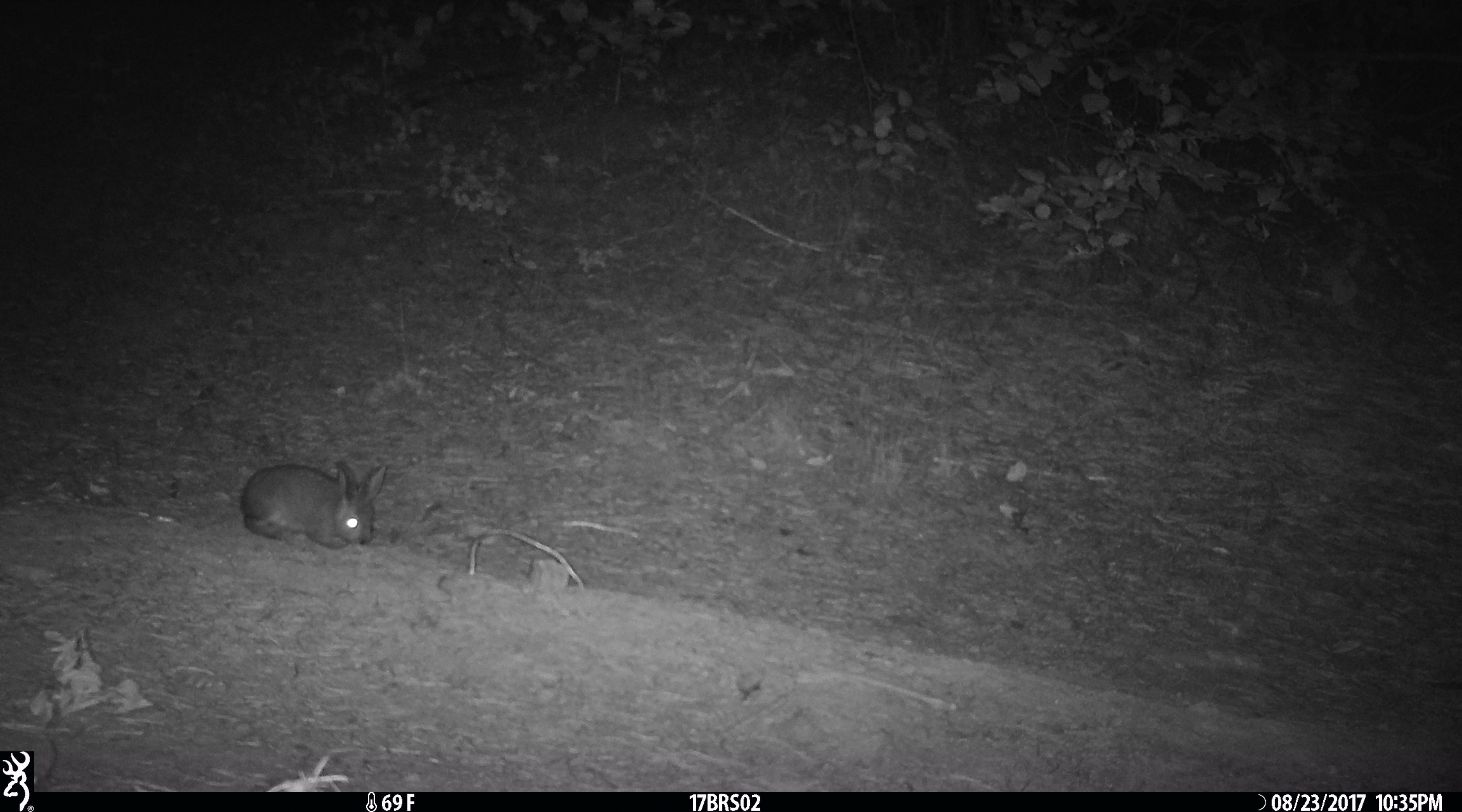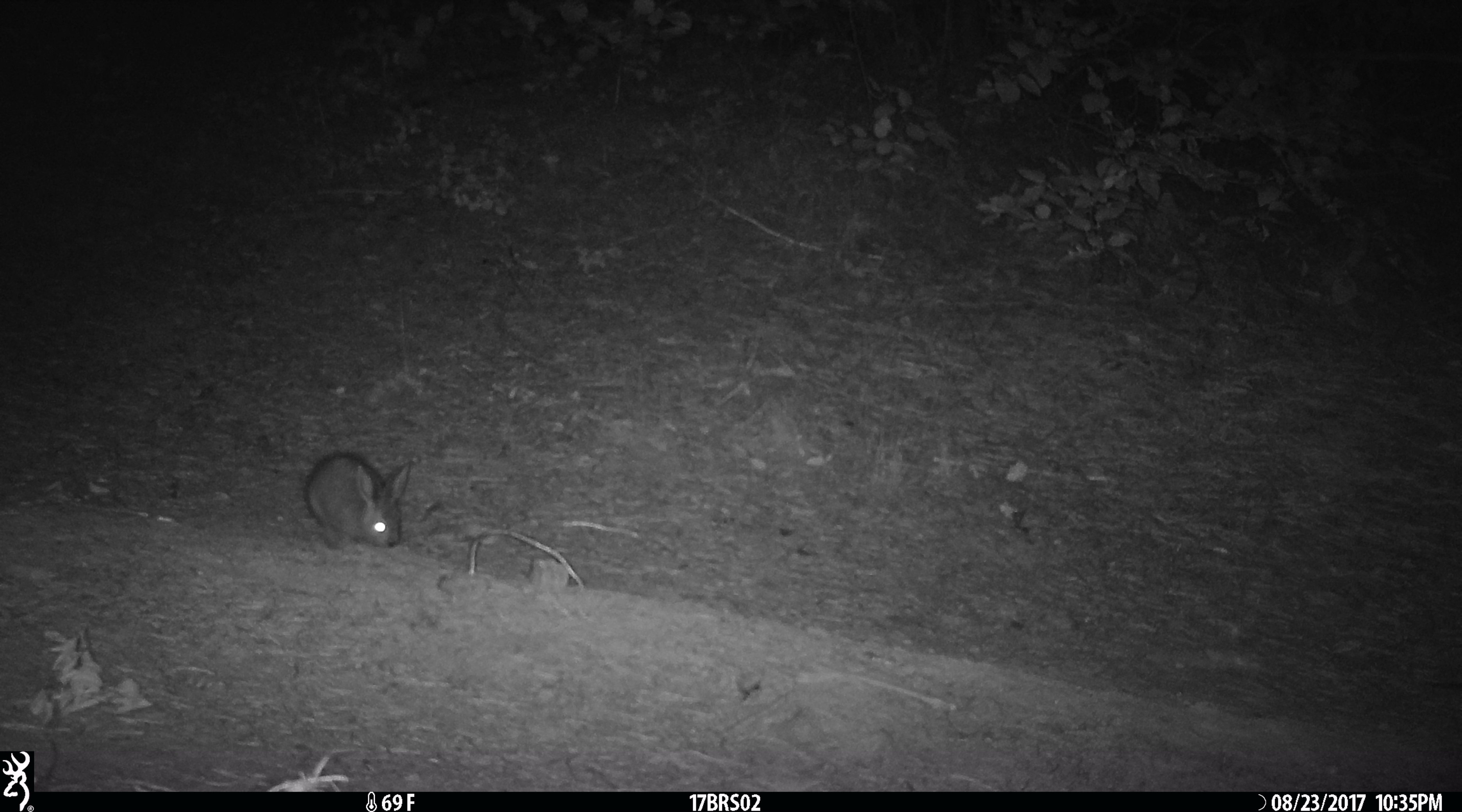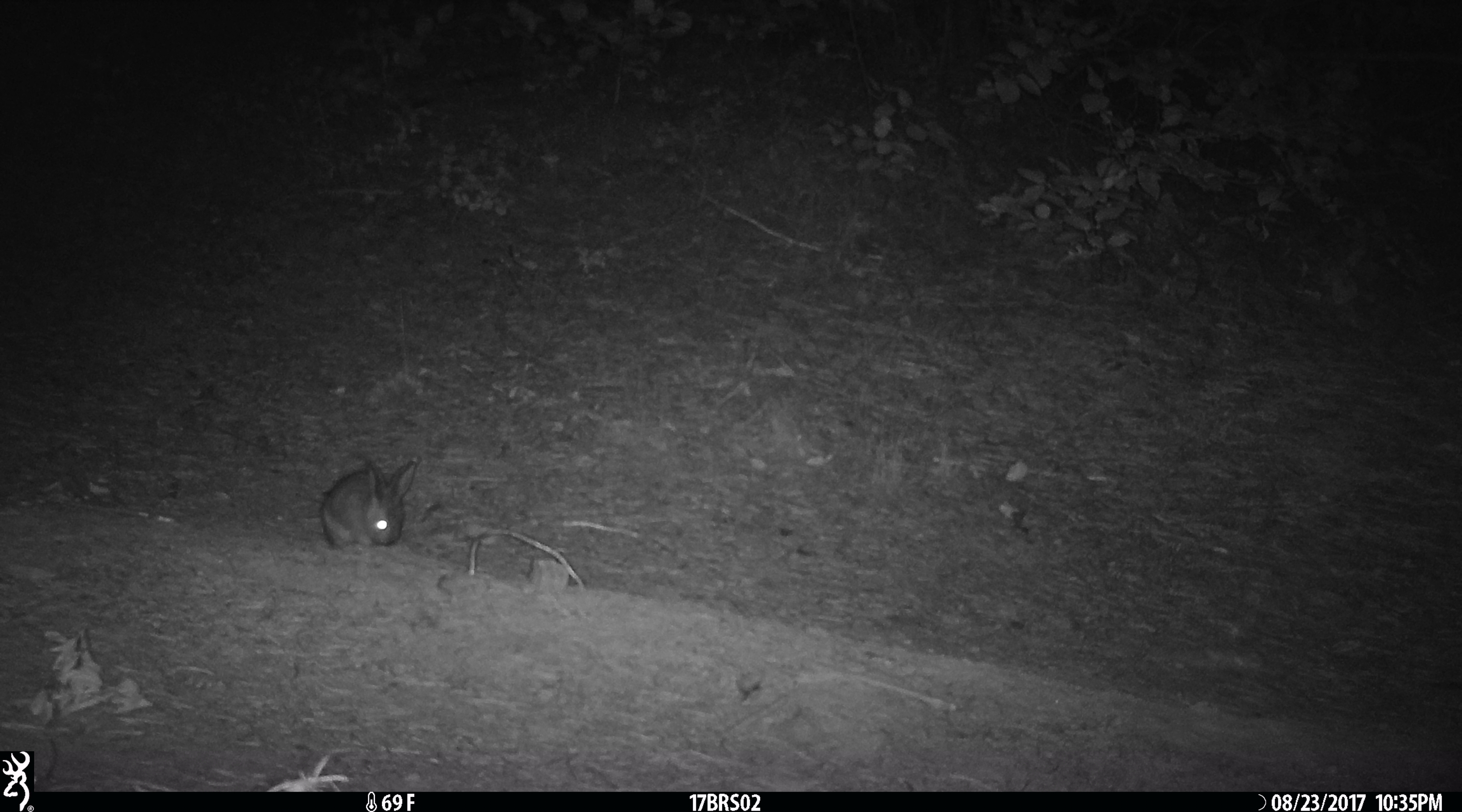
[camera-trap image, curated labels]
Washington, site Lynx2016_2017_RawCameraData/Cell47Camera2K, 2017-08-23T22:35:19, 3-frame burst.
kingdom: Animalia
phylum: Chordata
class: Mammalia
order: Lagomorpha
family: Leporidae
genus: Lepus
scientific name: Lepus americanus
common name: snowshoe hare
Lepus americanus (snowshoe hare). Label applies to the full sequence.